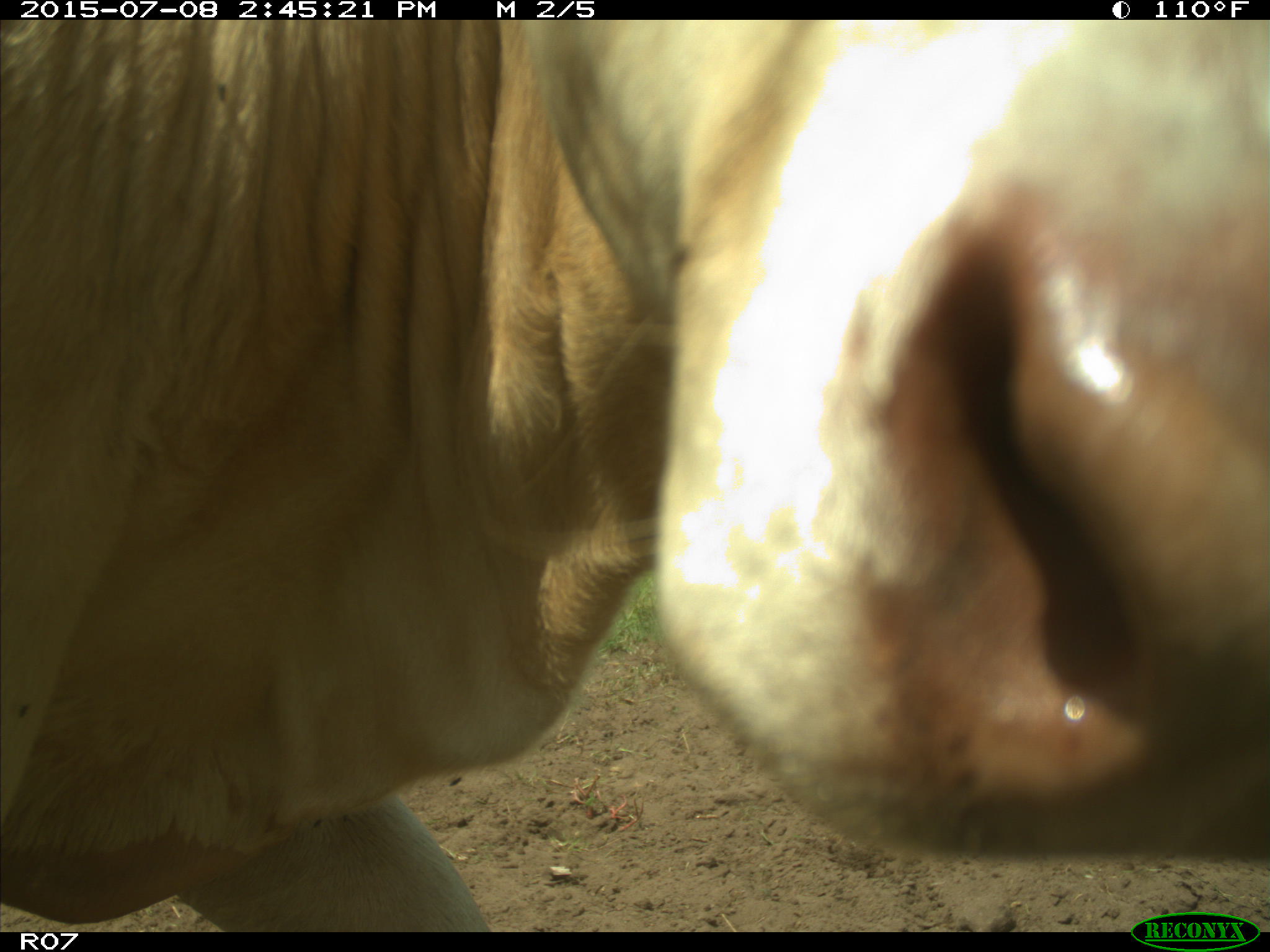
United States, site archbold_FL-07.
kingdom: Animalia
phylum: Chordata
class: Mammalia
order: Artiodactyla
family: Bovidae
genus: Bos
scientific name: Bos taurus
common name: domestic cow